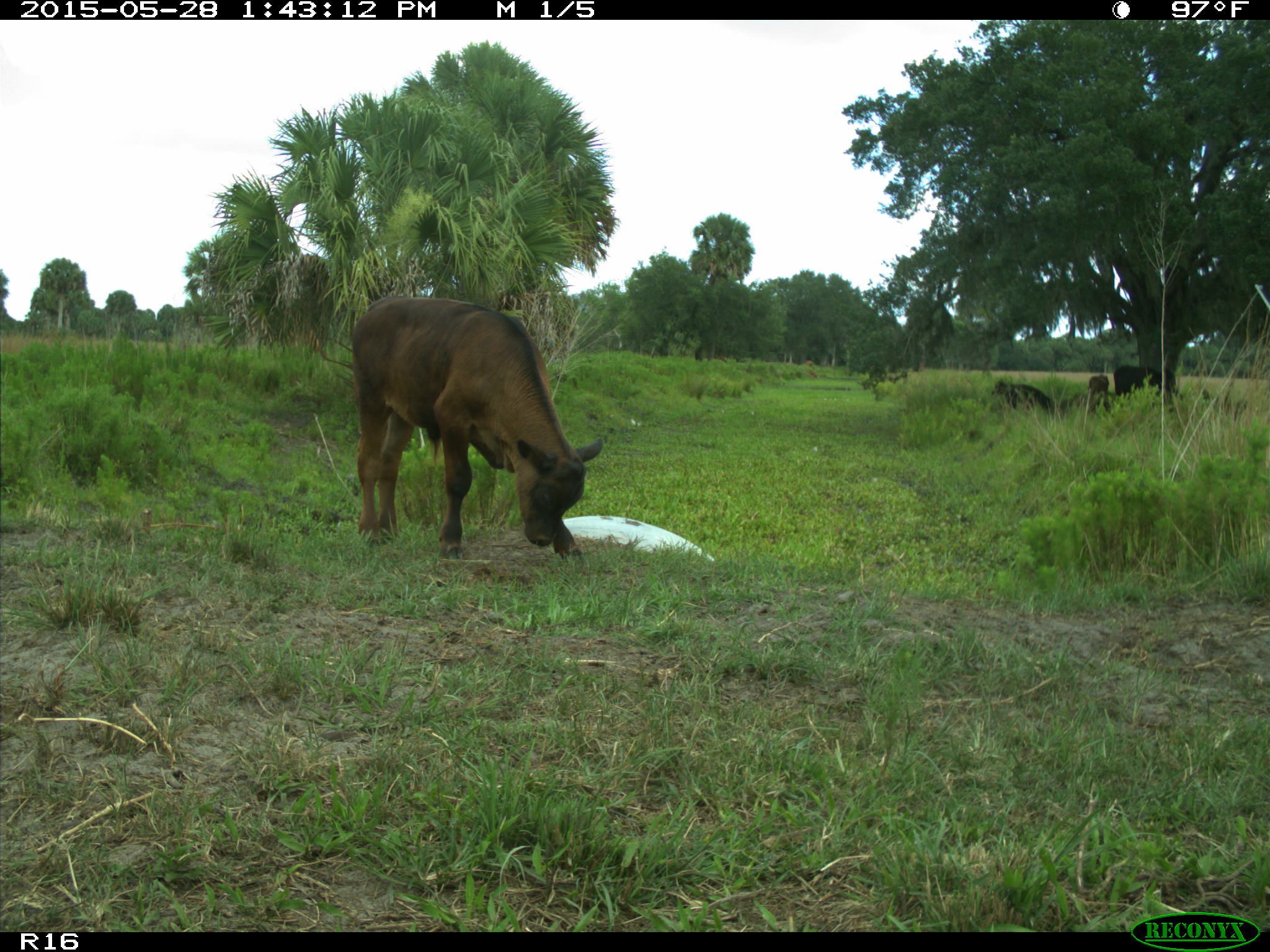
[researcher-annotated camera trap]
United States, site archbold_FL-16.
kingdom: Animalia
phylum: Chordata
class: Mammalia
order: Artiodactyla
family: Bovidae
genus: Bos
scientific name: Bos taurus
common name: domestic cow